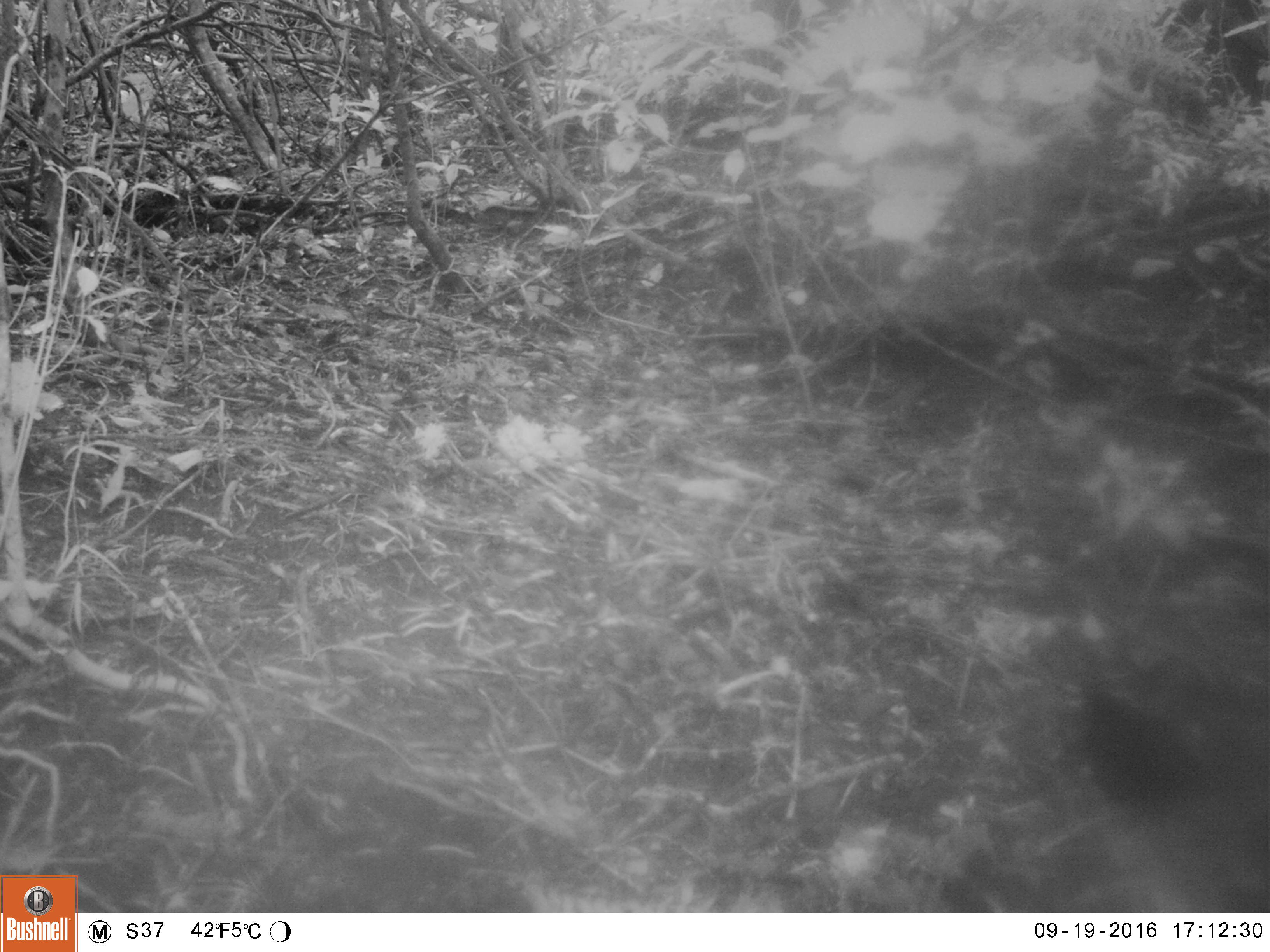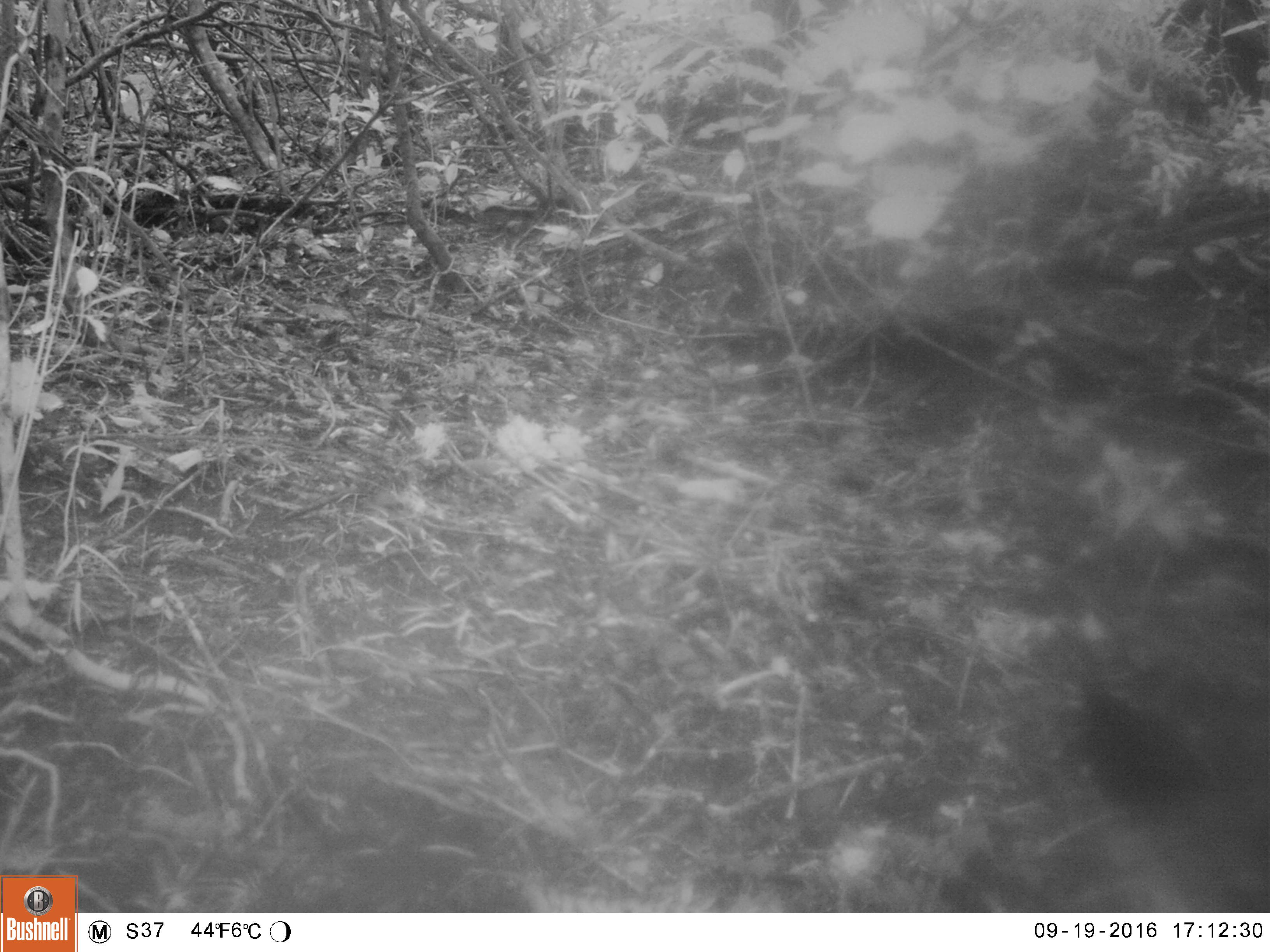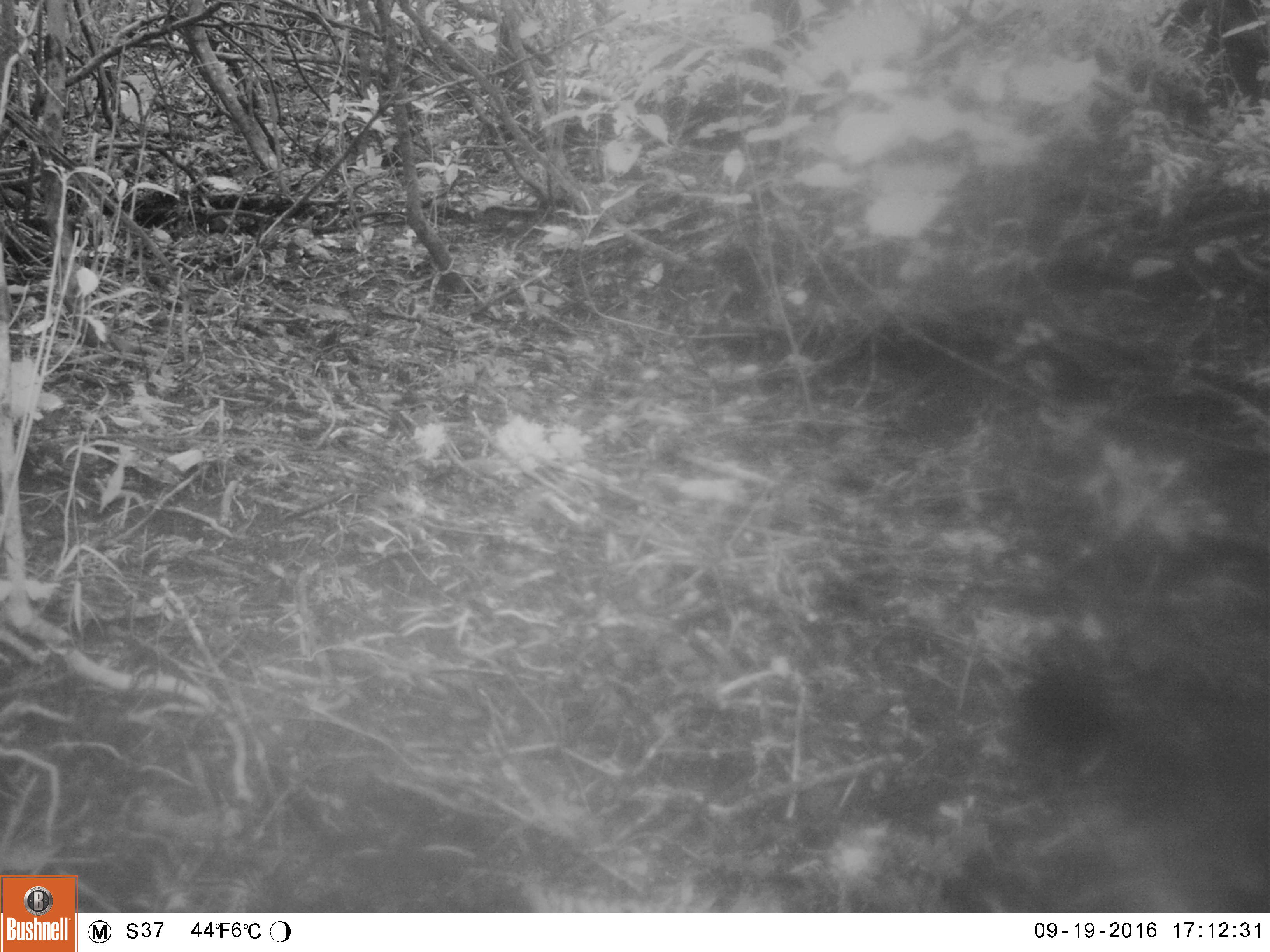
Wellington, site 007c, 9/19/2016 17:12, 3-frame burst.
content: unidentified animal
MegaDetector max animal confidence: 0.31